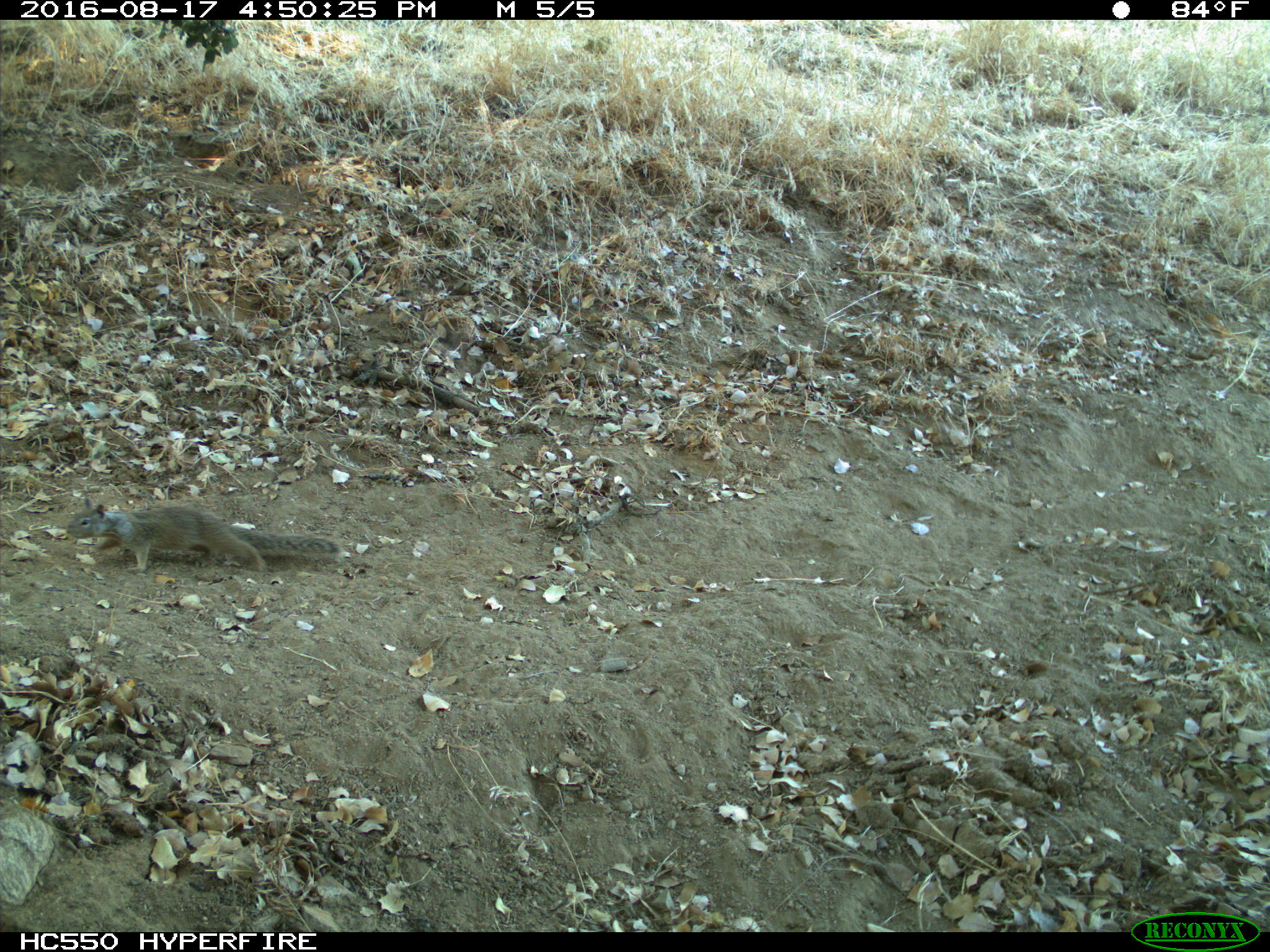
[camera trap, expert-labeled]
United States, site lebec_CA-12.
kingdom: Animalia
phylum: Chordata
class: Mammalia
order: Rodentia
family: Sciuridae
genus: Otospermophilus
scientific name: Otospermophilus beecheyi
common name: california ground squirrel